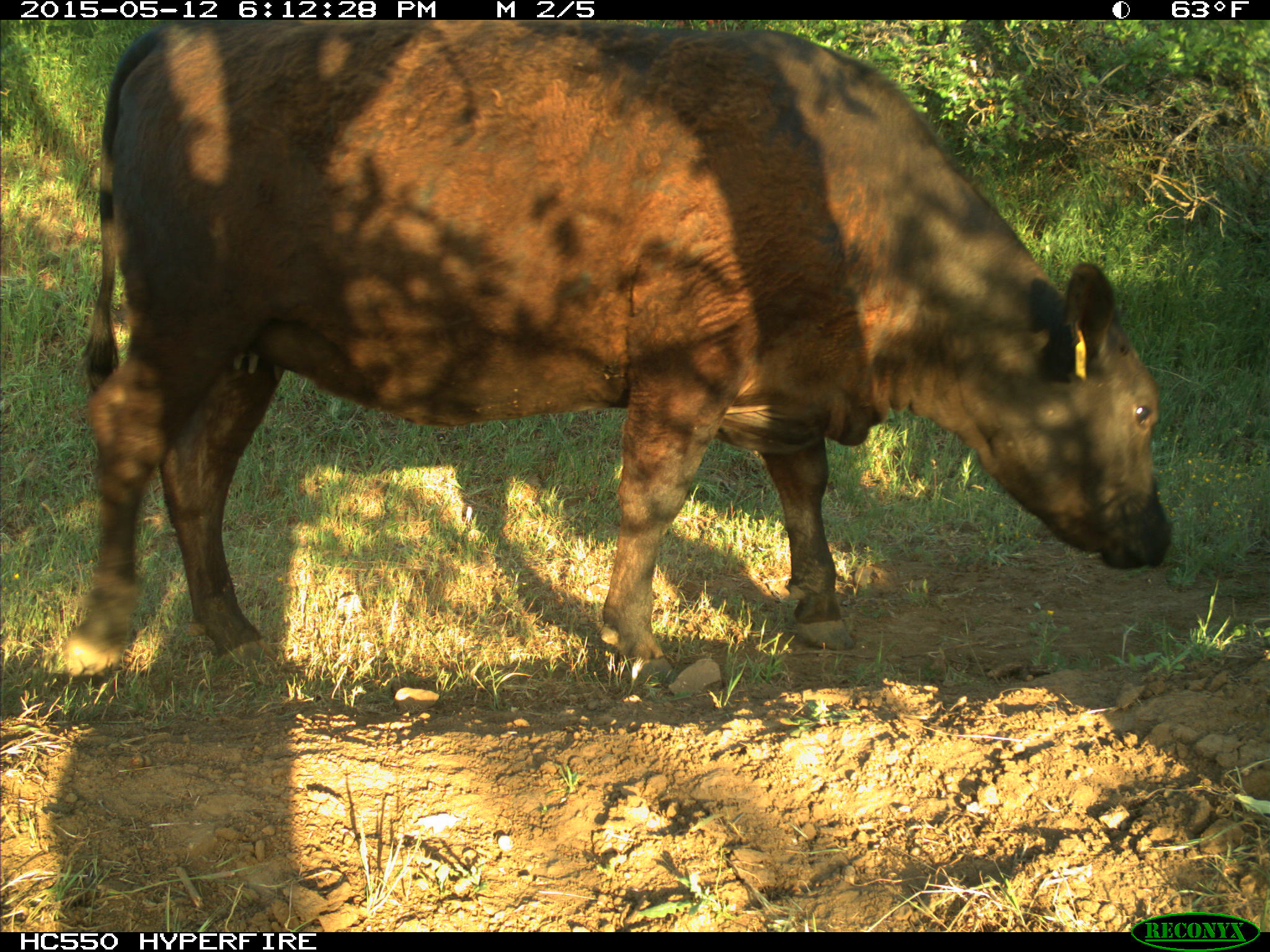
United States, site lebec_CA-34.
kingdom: Animalia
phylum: Chordata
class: Mammalia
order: Artiodactyla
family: Bovidae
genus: Bos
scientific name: Bos taurus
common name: domestic cow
Bos taurus (domestic cow).